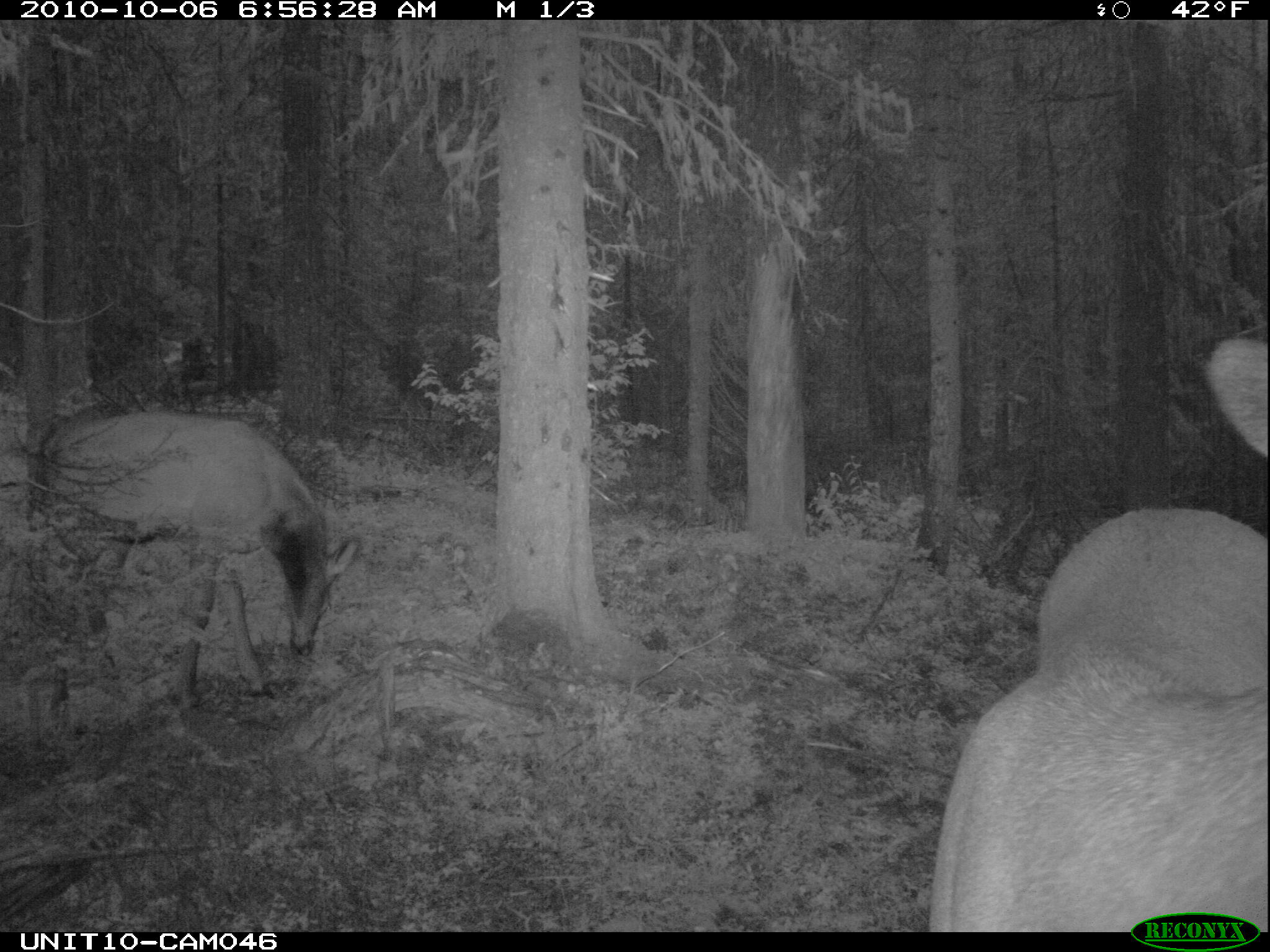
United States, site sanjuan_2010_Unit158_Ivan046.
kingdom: Animalia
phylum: Chordata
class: Mammalia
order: Artiodactyla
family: Cervidae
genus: Cervus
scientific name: Cervus elaphus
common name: red deer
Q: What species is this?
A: Cervus elaphus (red deer).